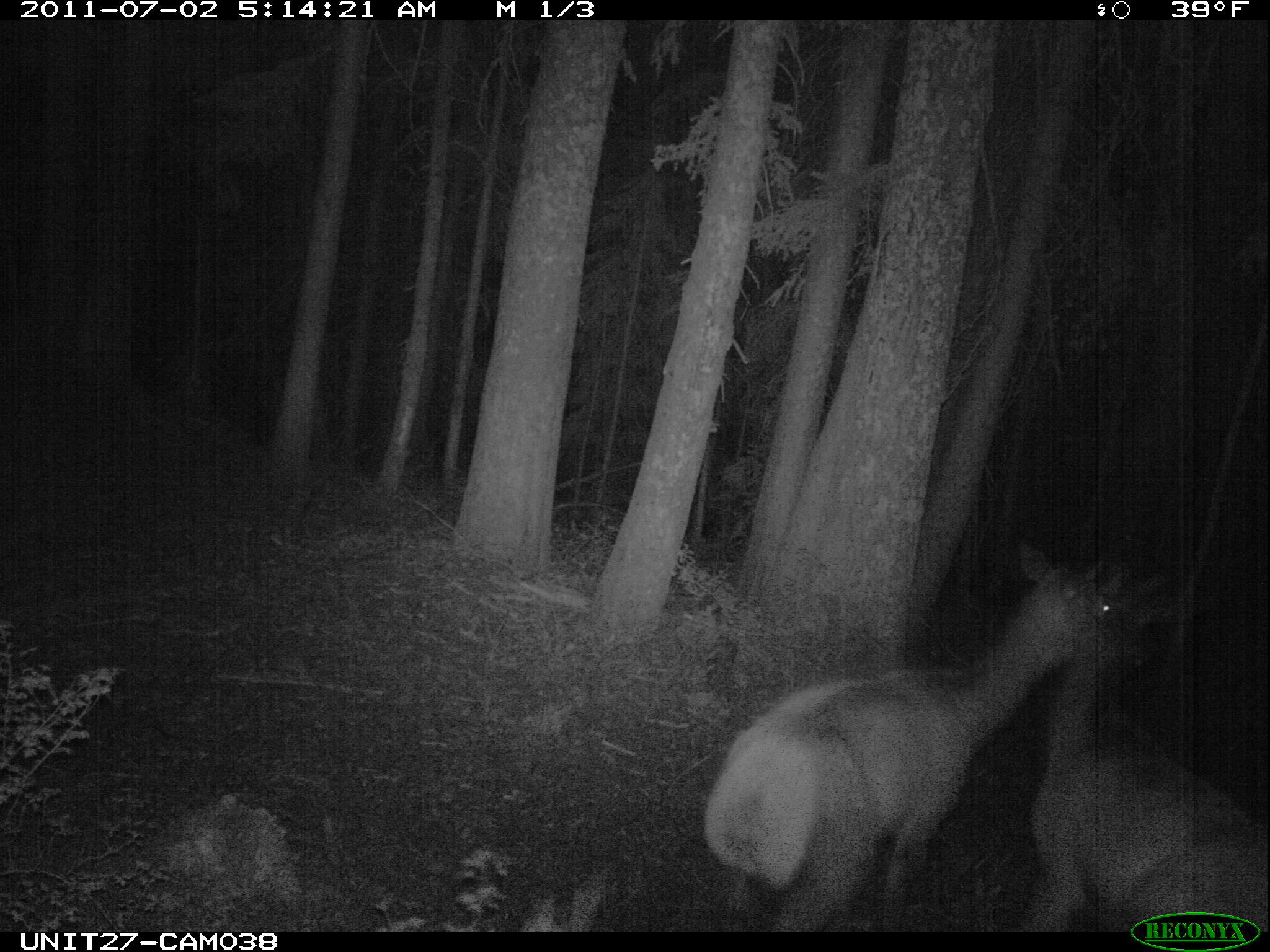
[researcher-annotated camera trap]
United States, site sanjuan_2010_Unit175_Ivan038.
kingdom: Animalia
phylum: Chordata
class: Mammalia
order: Artiodactyla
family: Cervidae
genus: Cervus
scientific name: Cervus elaphus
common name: red deer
Cervus elaphus (red deer).